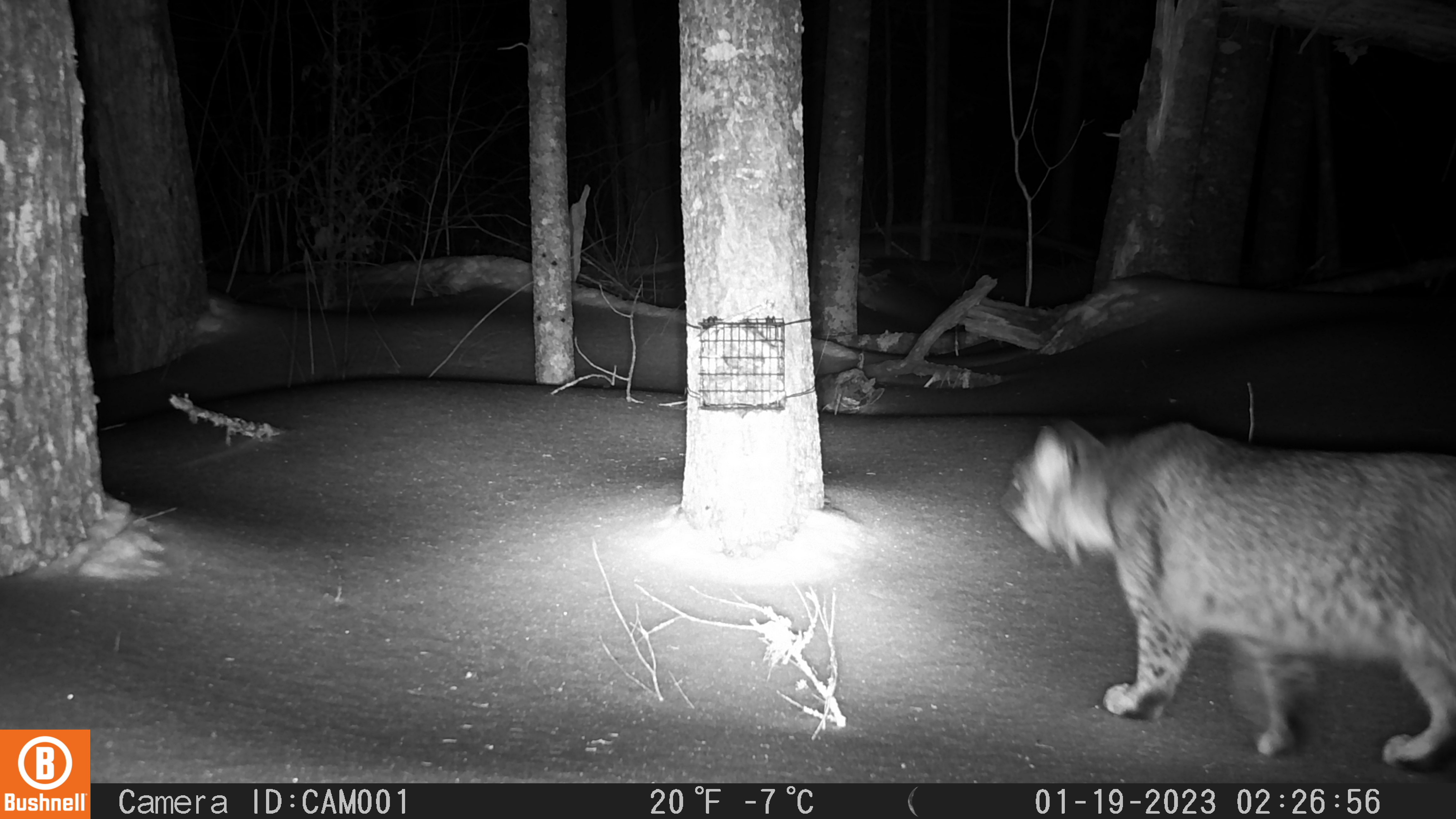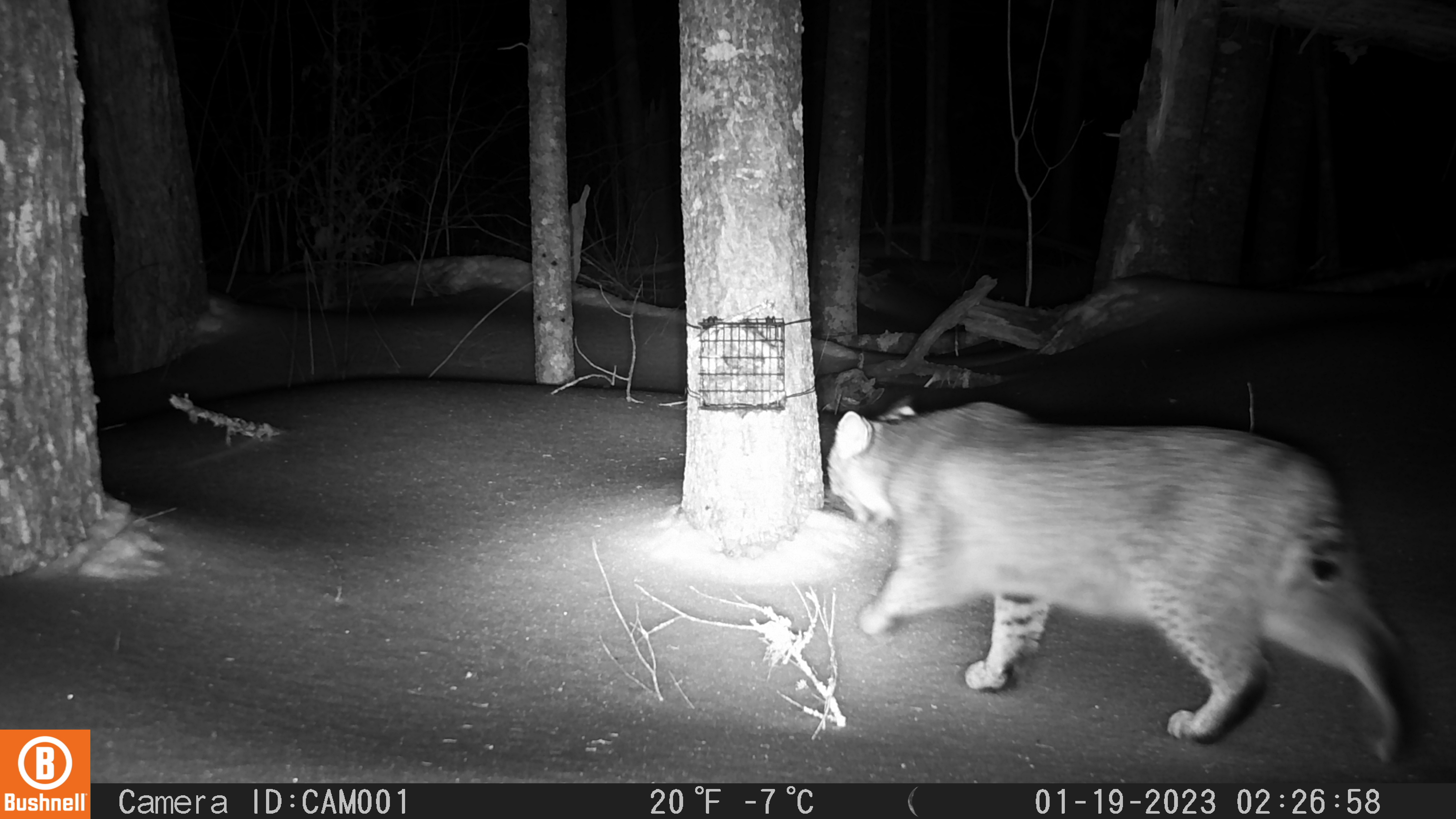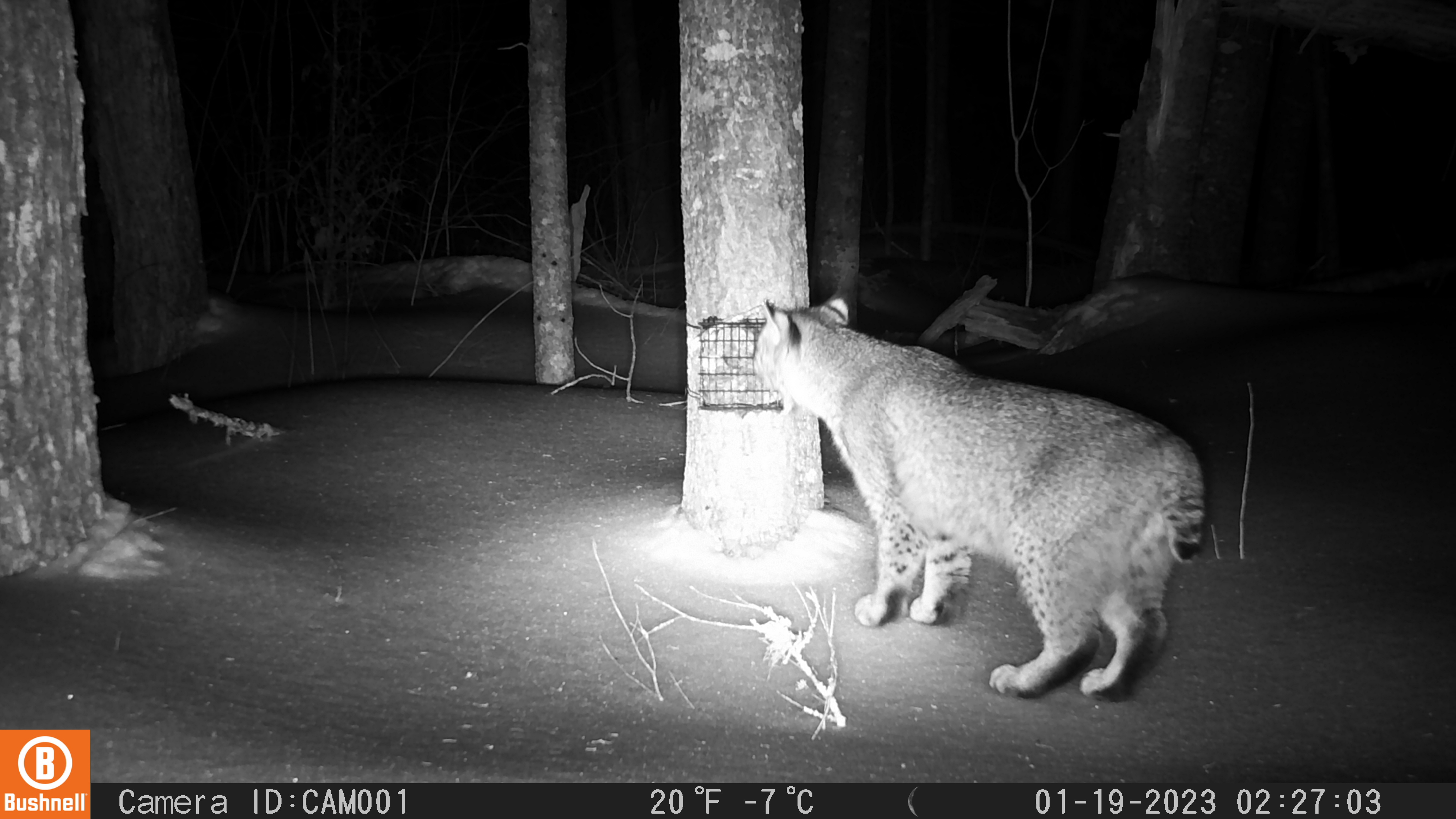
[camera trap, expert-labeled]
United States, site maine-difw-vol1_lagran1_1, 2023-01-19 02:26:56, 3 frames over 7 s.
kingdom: Animalia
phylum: Chordata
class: Mammalia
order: Carnivora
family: Felidae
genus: Lynx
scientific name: Lynx rufus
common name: bobcat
Bobcat (Lynx rufus).